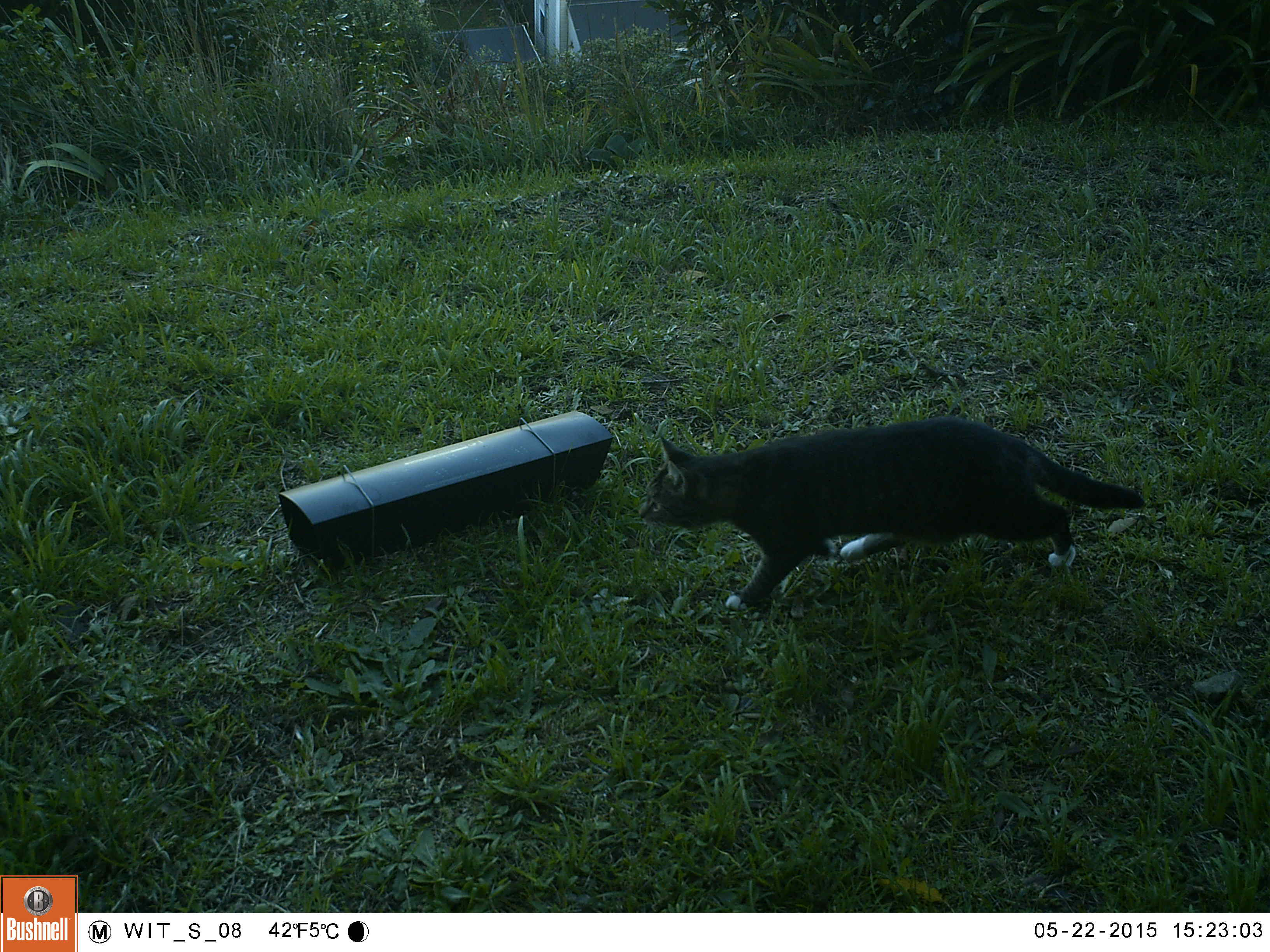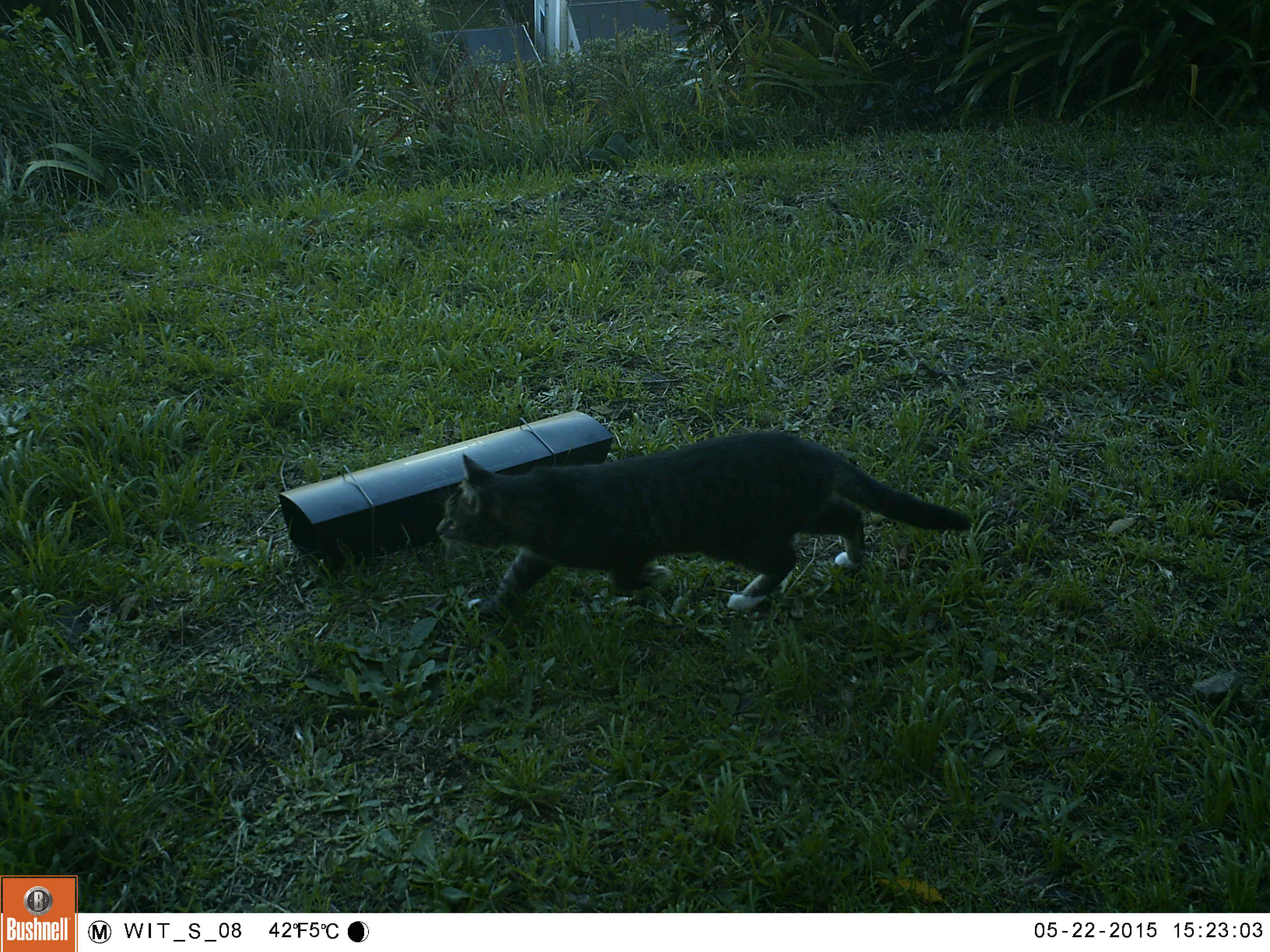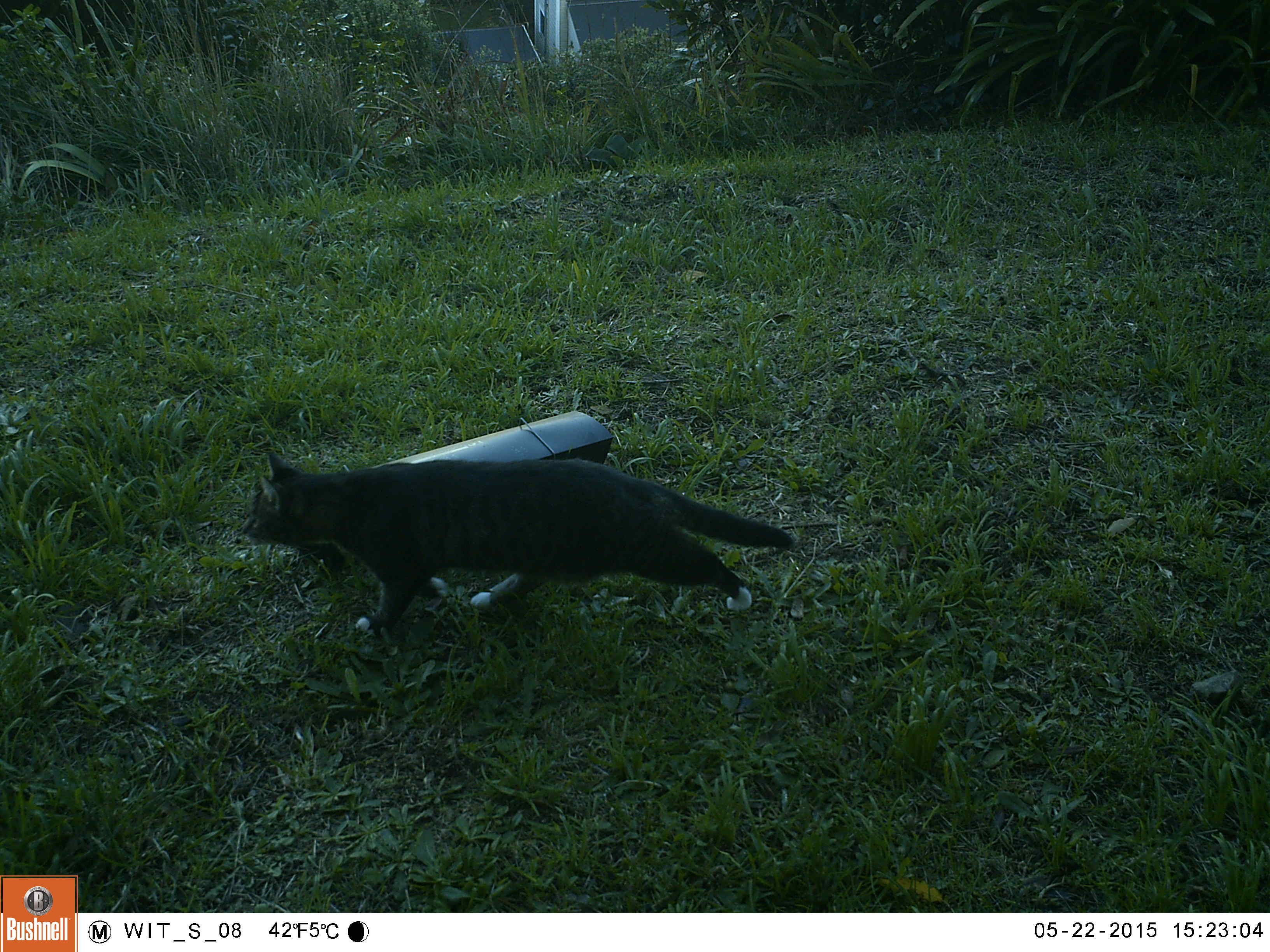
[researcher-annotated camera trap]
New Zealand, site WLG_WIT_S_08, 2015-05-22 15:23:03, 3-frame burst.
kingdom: Animalia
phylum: Chordata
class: Mammalia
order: Carnivora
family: Felidae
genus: Felis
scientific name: Felis catus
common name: domestic cat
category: cat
Cat (domestic cat) (Felis catus).